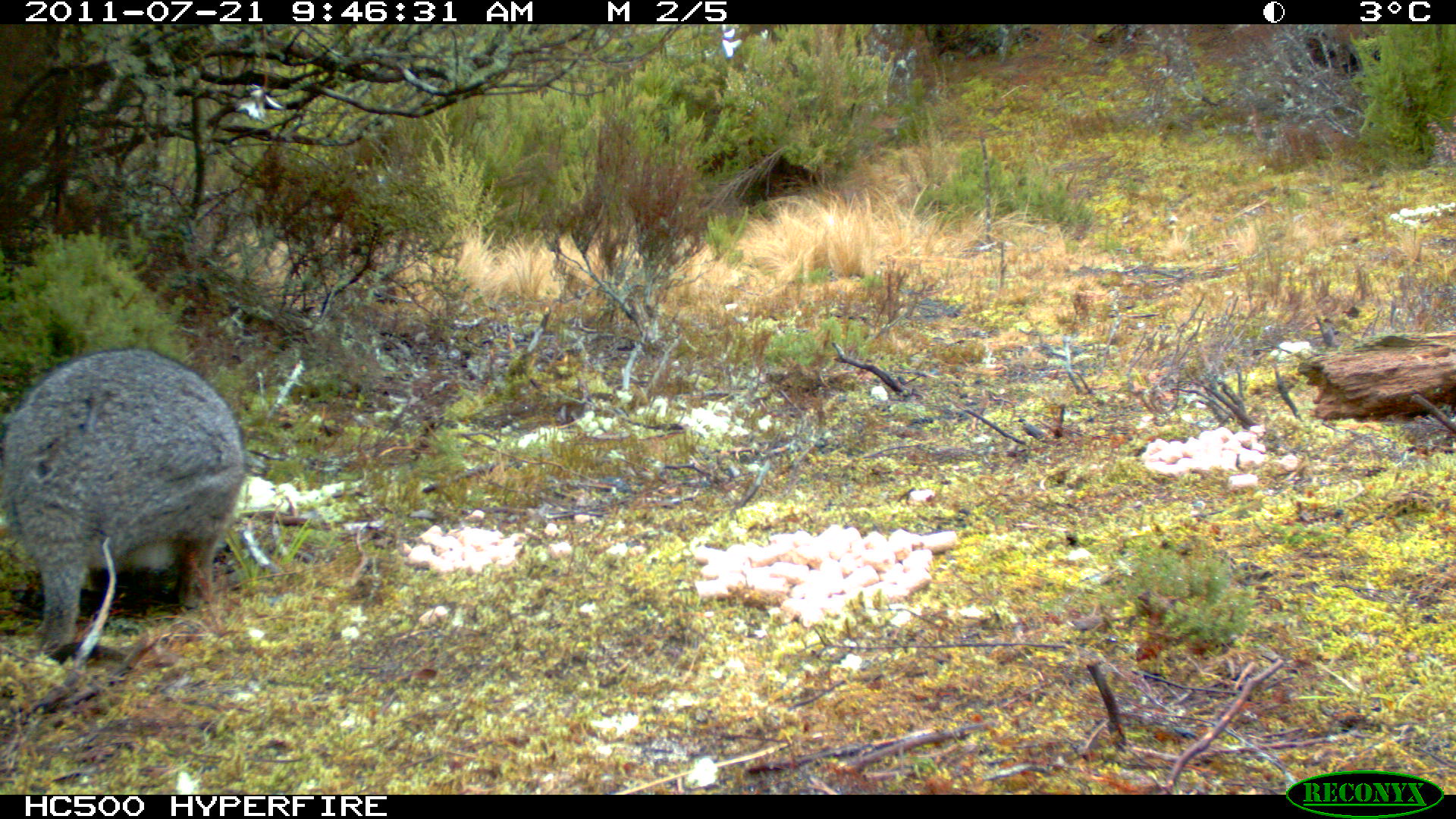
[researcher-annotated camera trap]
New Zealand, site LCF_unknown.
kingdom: Animalia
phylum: Chordata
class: Mammalia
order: Diprotodontia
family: Macropodidae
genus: Notamacropus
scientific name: Notamacropus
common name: wallaby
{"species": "wallaby (Notamacropus)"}